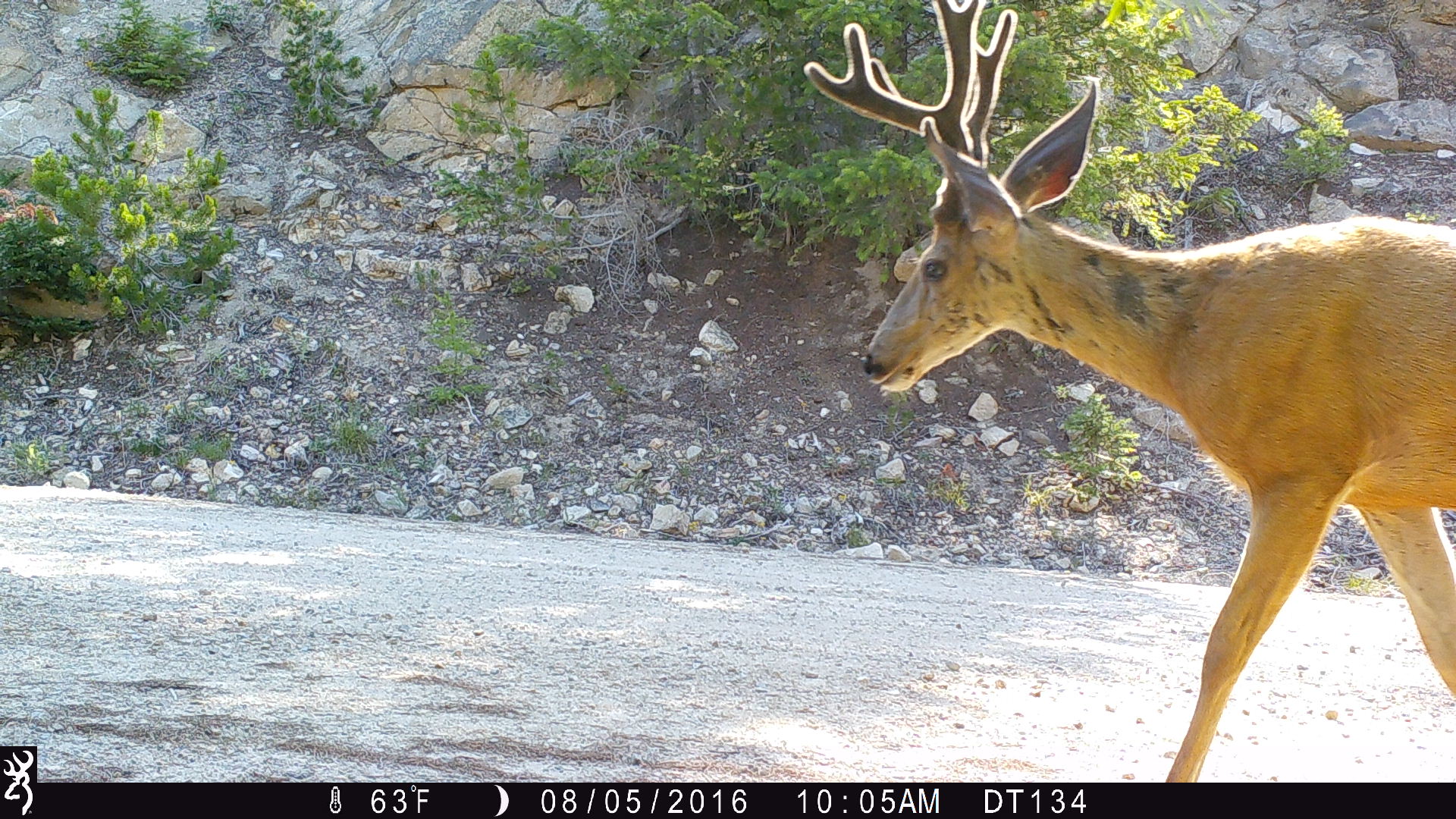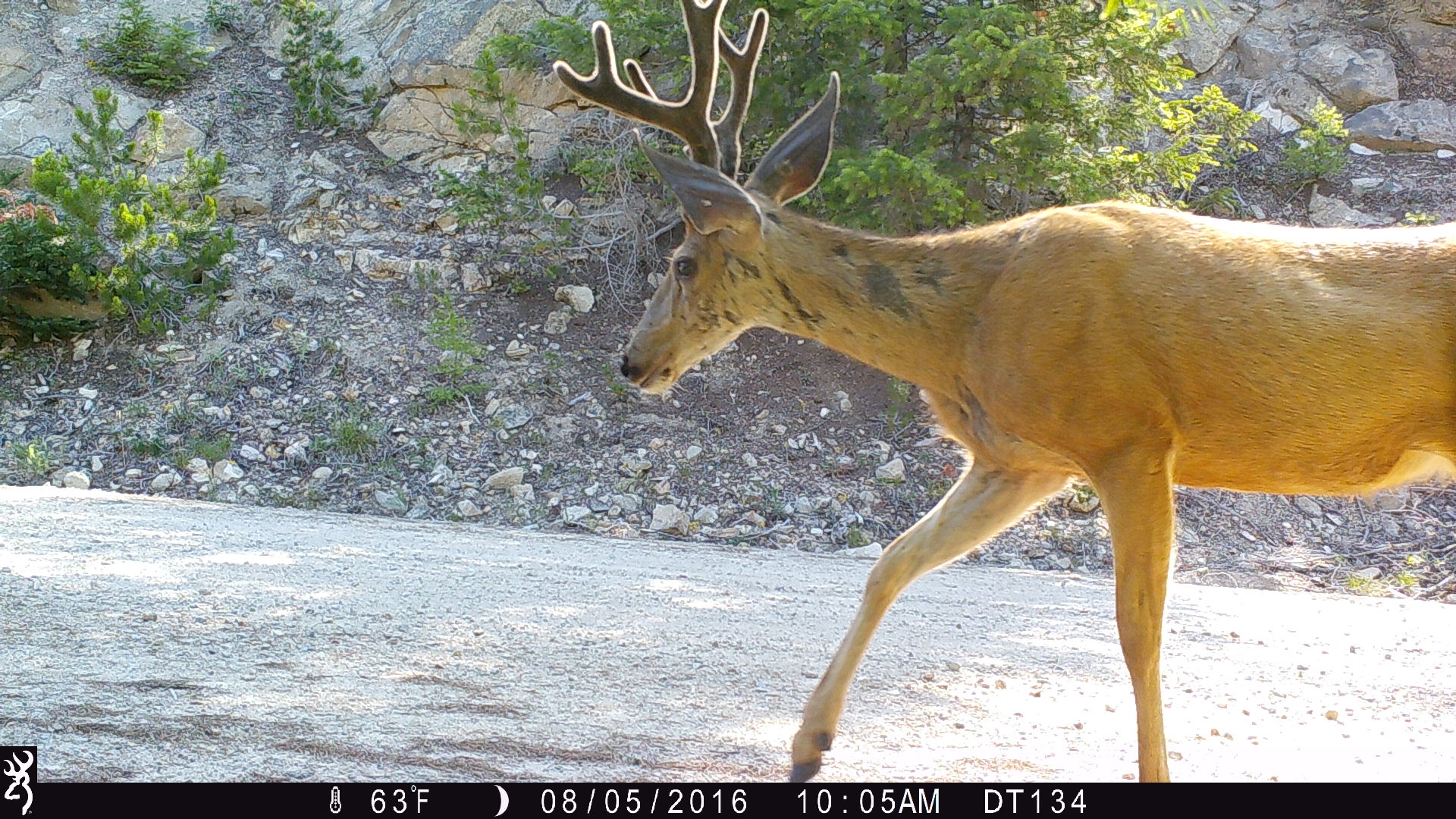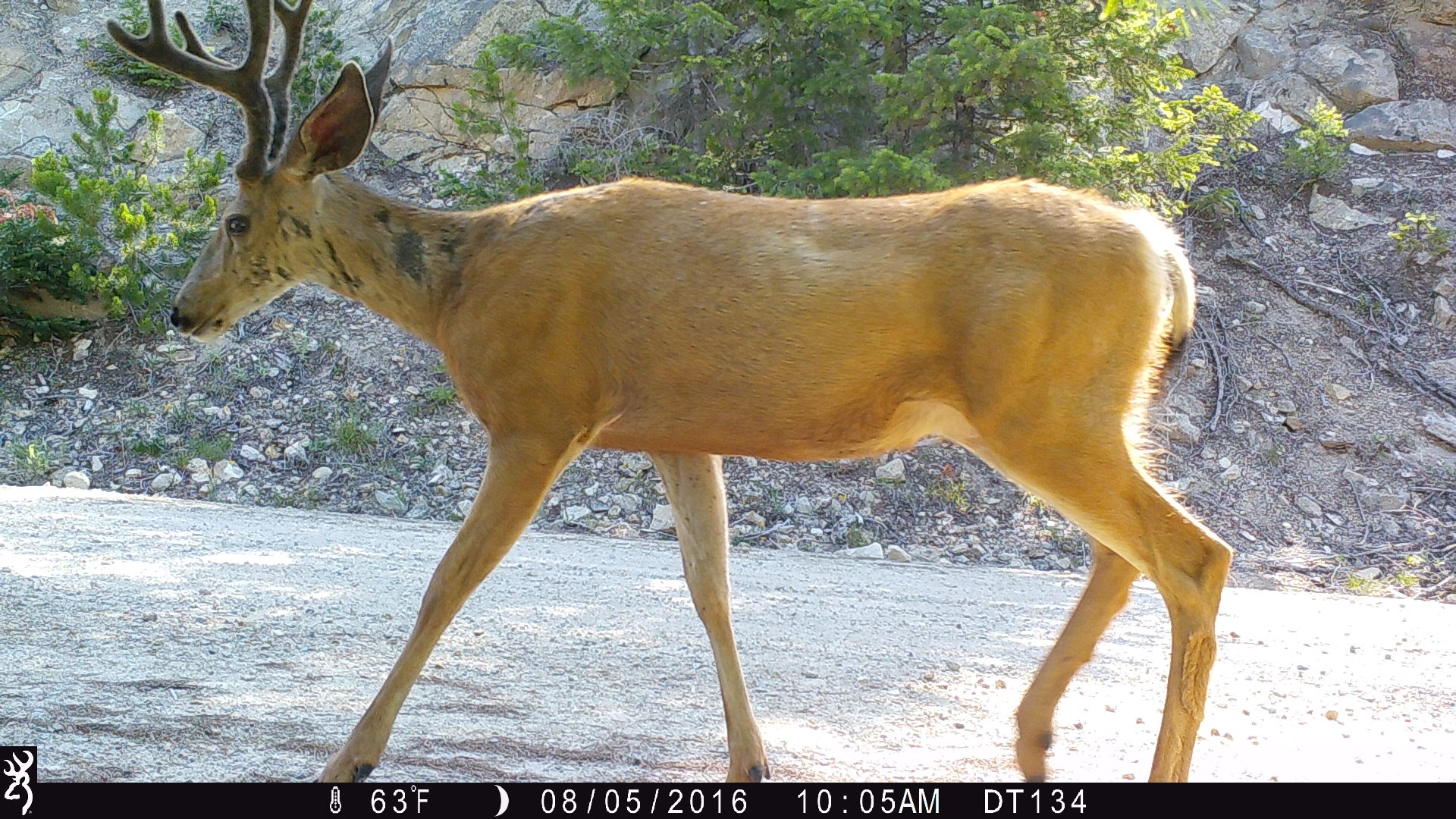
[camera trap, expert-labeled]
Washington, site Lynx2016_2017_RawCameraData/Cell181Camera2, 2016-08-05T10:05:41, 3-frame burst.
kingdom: Animalia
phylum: Chordata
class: Mammalia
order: Artiodactyla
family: Cervidae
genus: Odocoileus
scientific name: Odocoileus hemionus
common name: mule deer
Odocoileus hemionus (mule deer). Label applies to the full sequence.